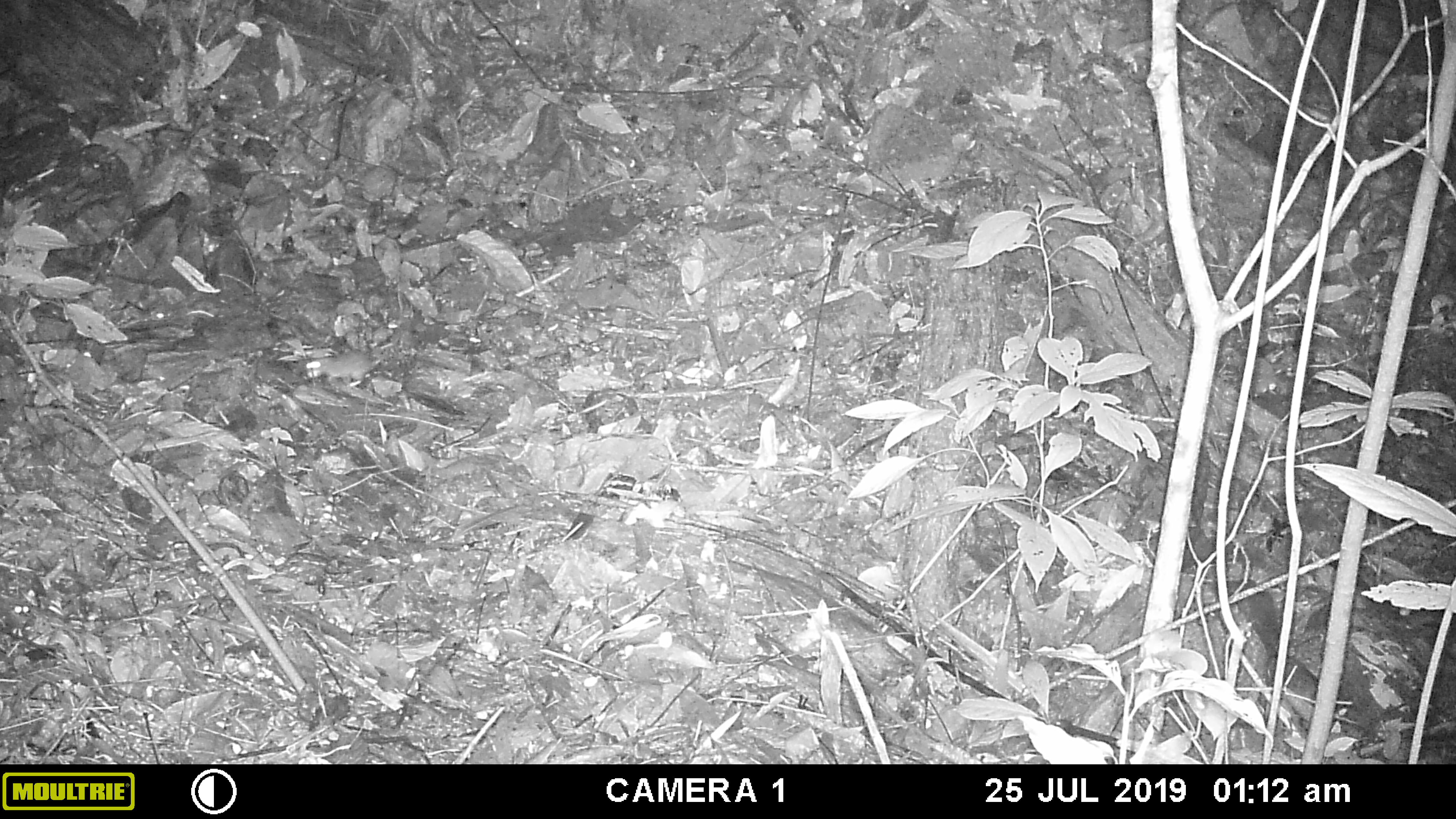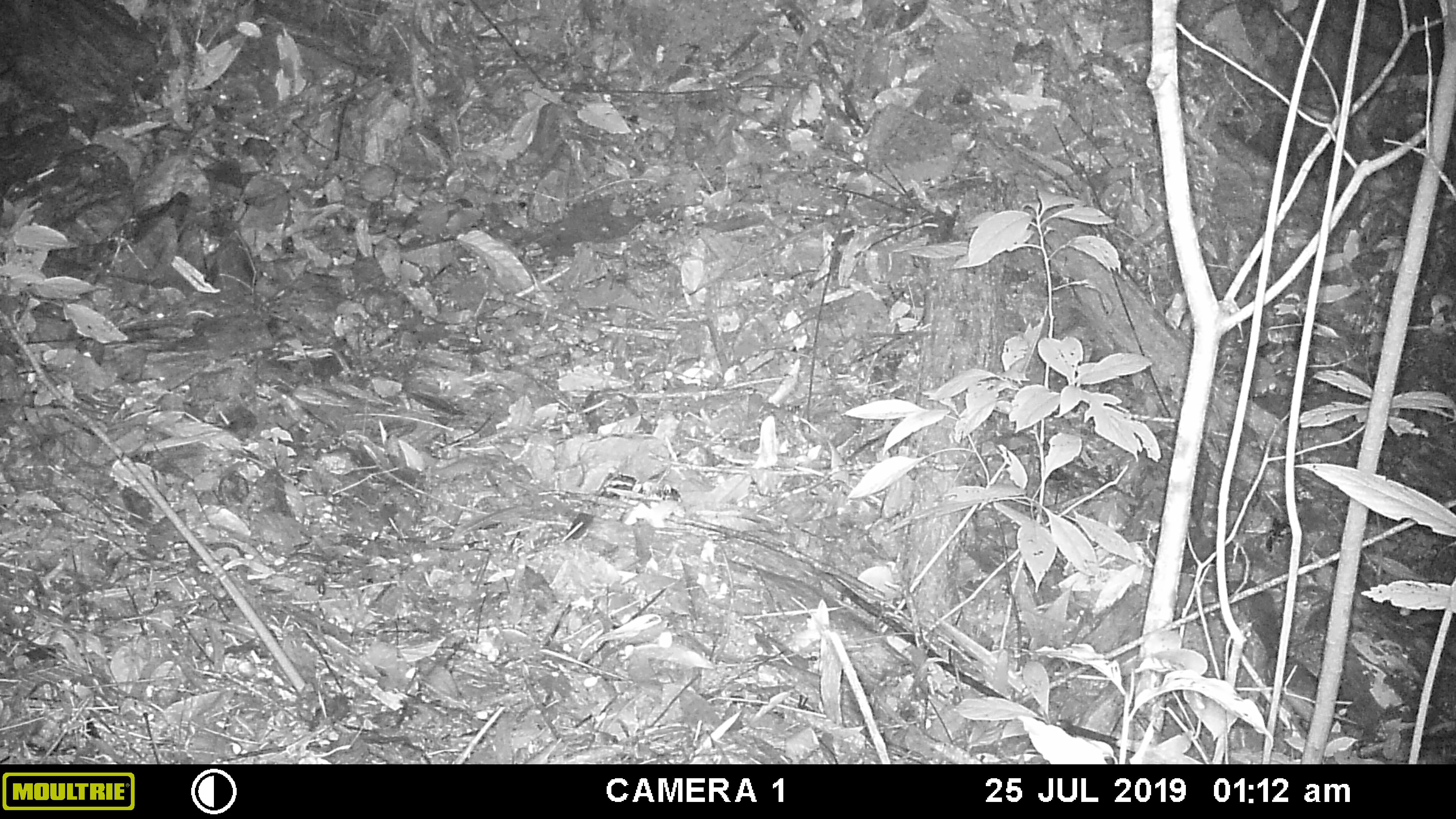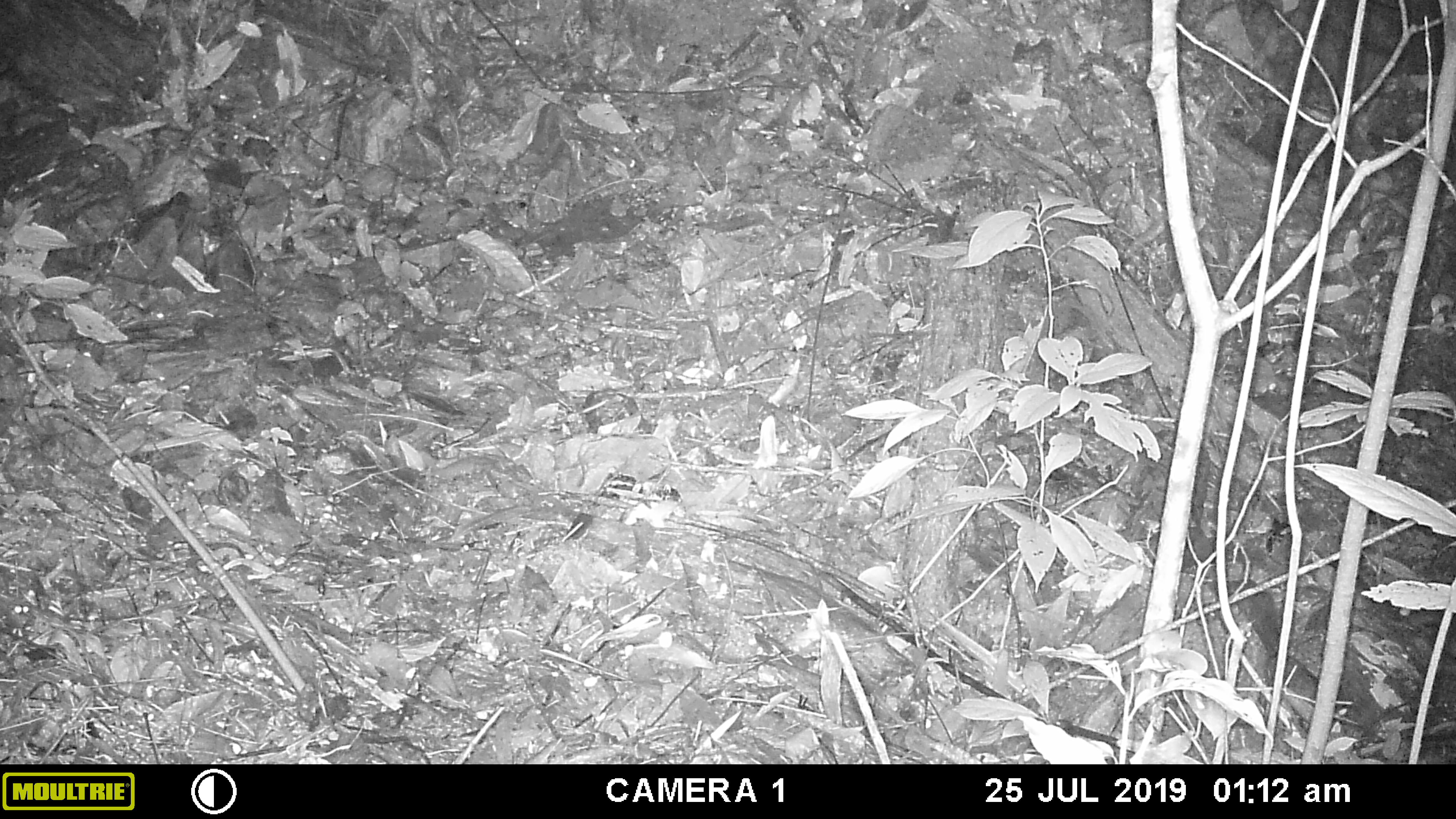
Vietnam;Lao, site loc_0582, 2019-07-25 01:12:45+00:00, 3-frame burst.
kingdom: Animalia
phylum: Chordata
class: Mammalia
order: Rodentia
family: Muridae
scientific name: Muridae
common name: old-world mice and rats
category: unidentified murid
Unidentified murid (old-world mice and rats) (Muridae). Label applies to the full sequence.